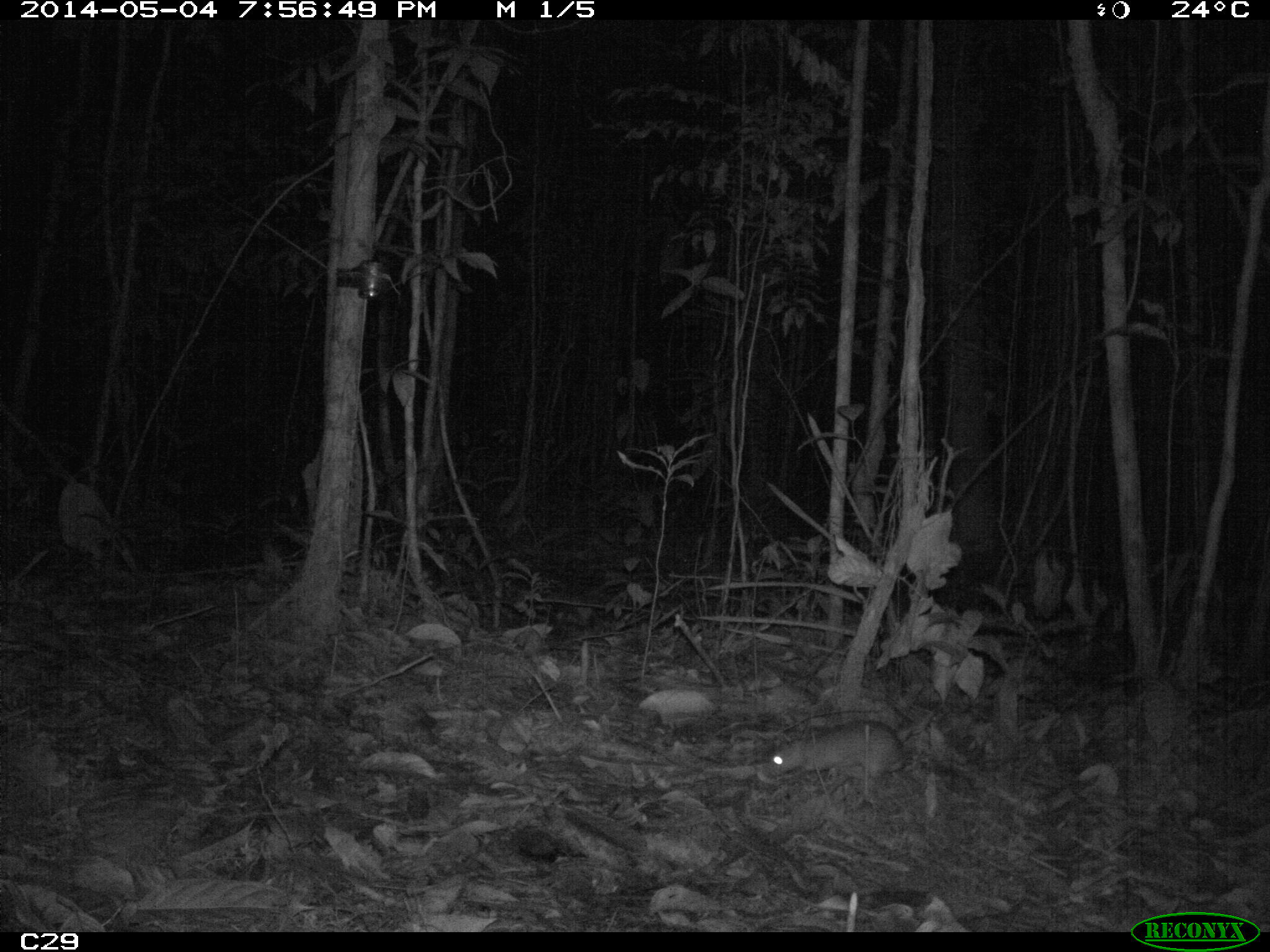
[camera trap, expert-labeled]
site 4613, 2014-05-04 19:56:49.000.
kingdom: Animalia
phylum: Chordata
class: Mammalia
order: Rodentia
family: Muridae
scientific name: Muridae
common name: mice, rats, and gerbils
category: unknown mouse or rat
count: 1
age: adult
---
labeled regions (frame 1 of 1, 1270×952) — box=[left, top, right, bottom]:
unknown mouse or rat: box=[764, 720, 908, 782]